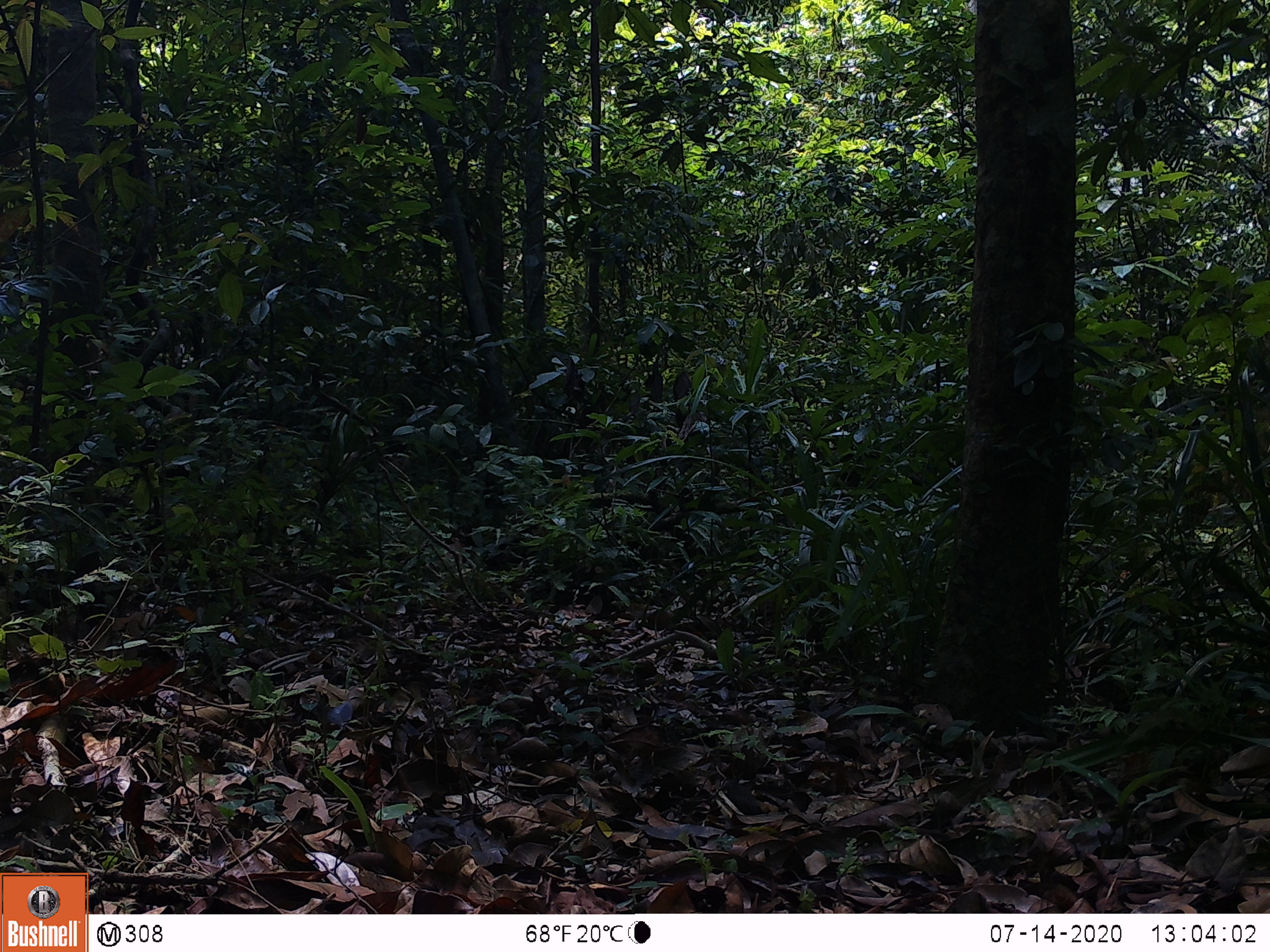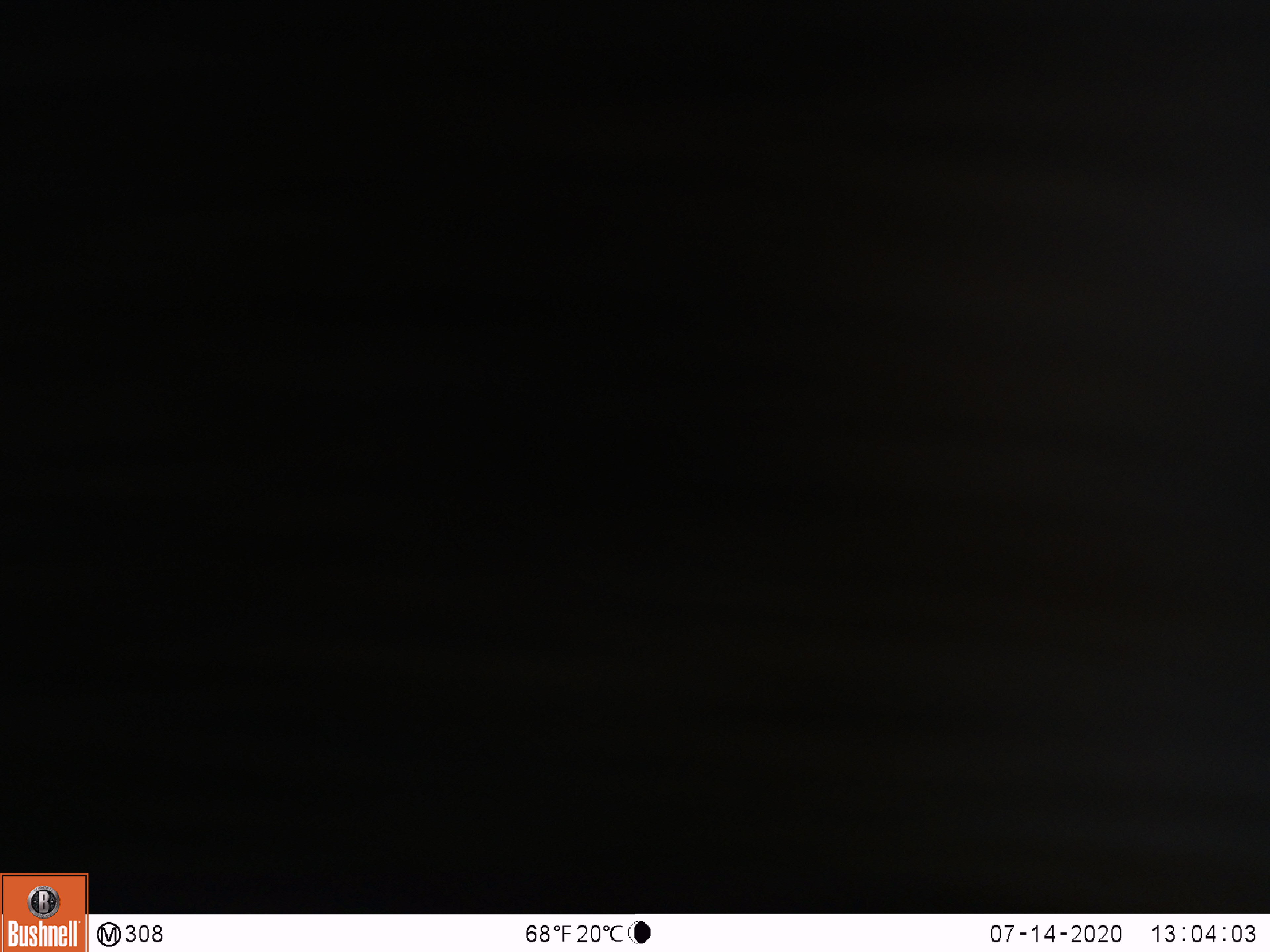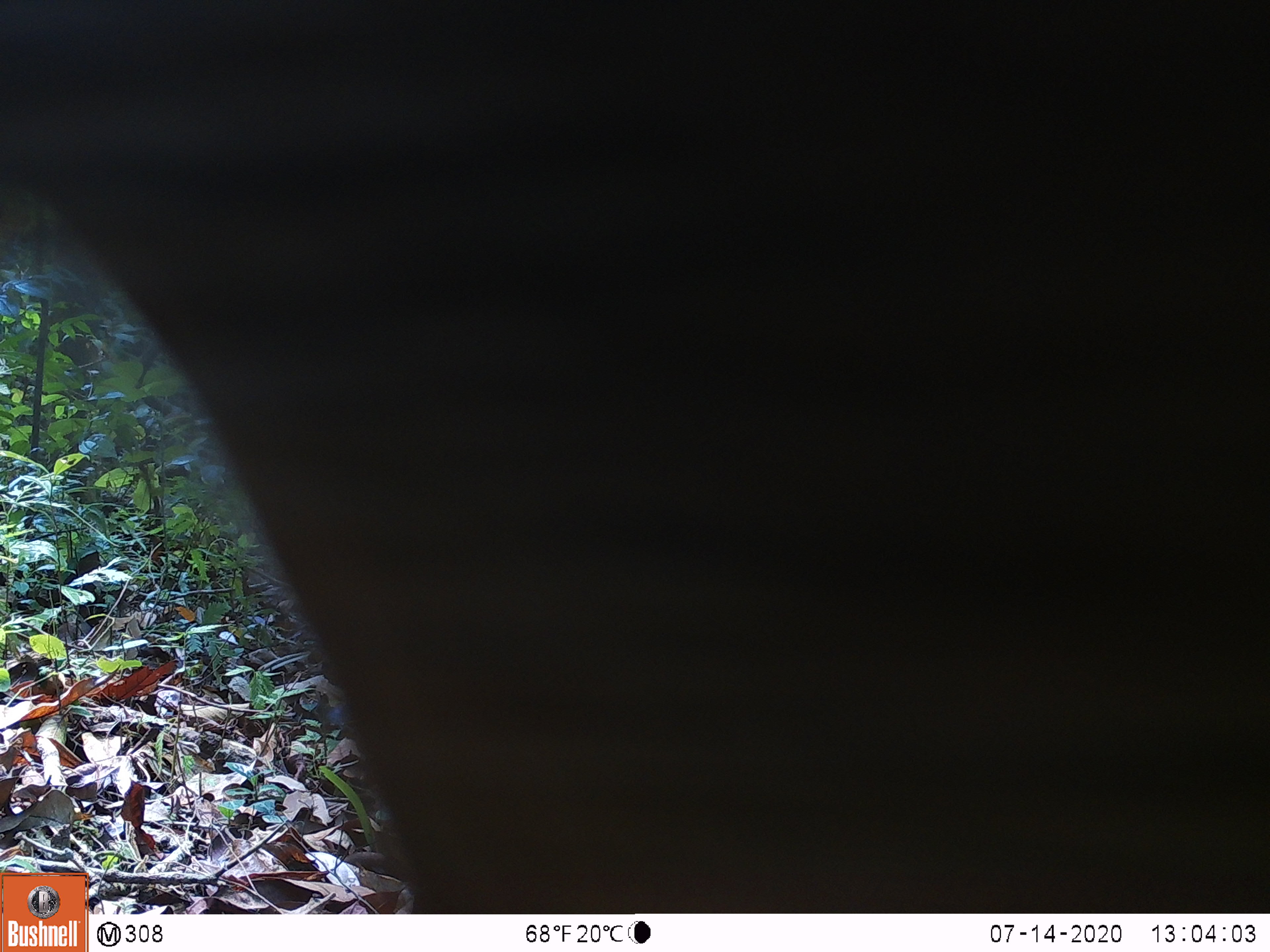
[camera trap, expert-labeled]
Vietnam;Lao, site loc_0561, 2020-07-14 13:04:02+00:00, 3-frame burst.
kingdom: Animalia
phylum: Chordata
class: Mammalia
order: Artiodactyla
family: Suidae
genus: Sus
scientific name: Sus scrofa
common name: eurasian wild pig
Eurasian wild pig (Sus scrofa). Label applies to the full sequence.